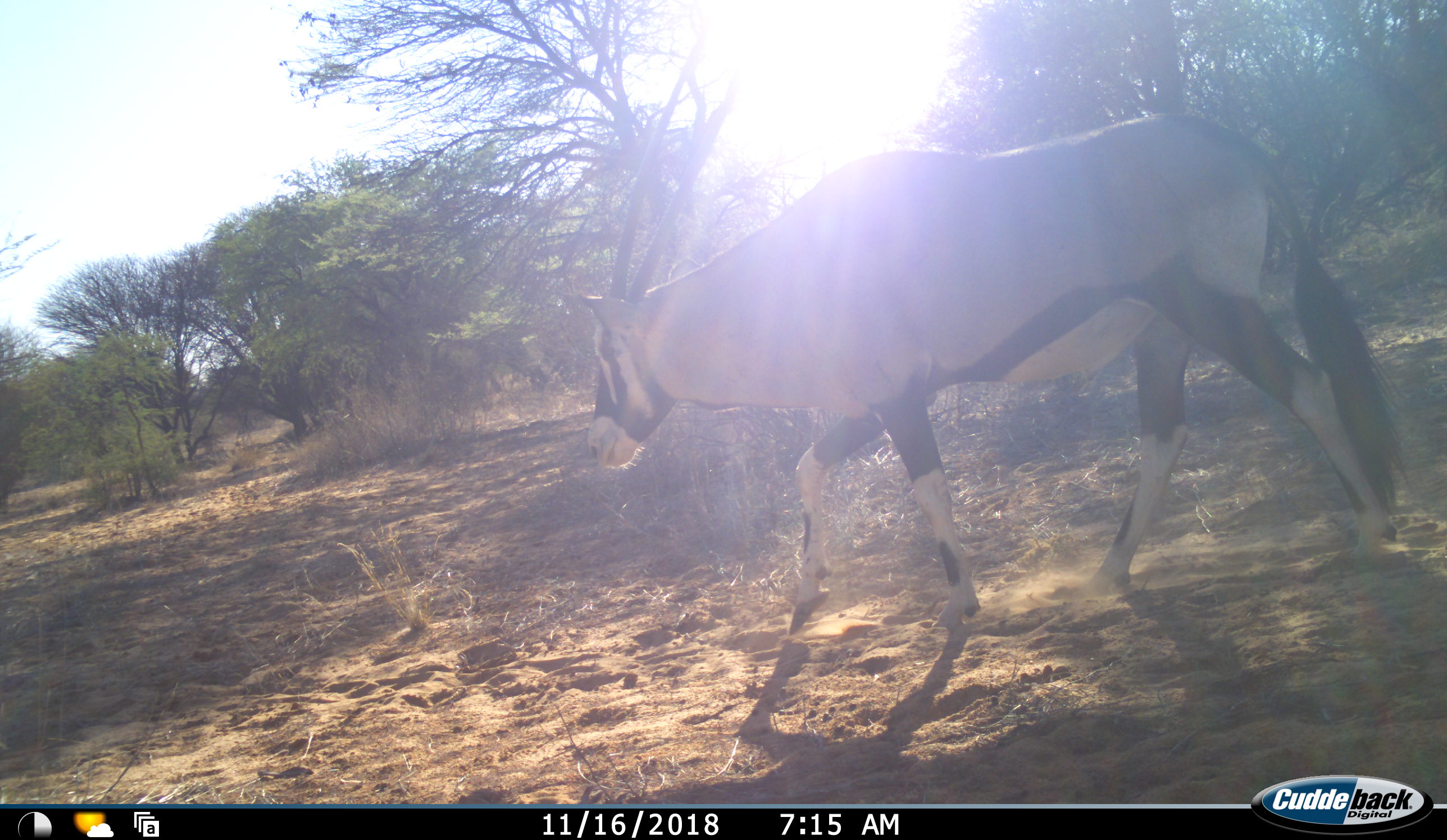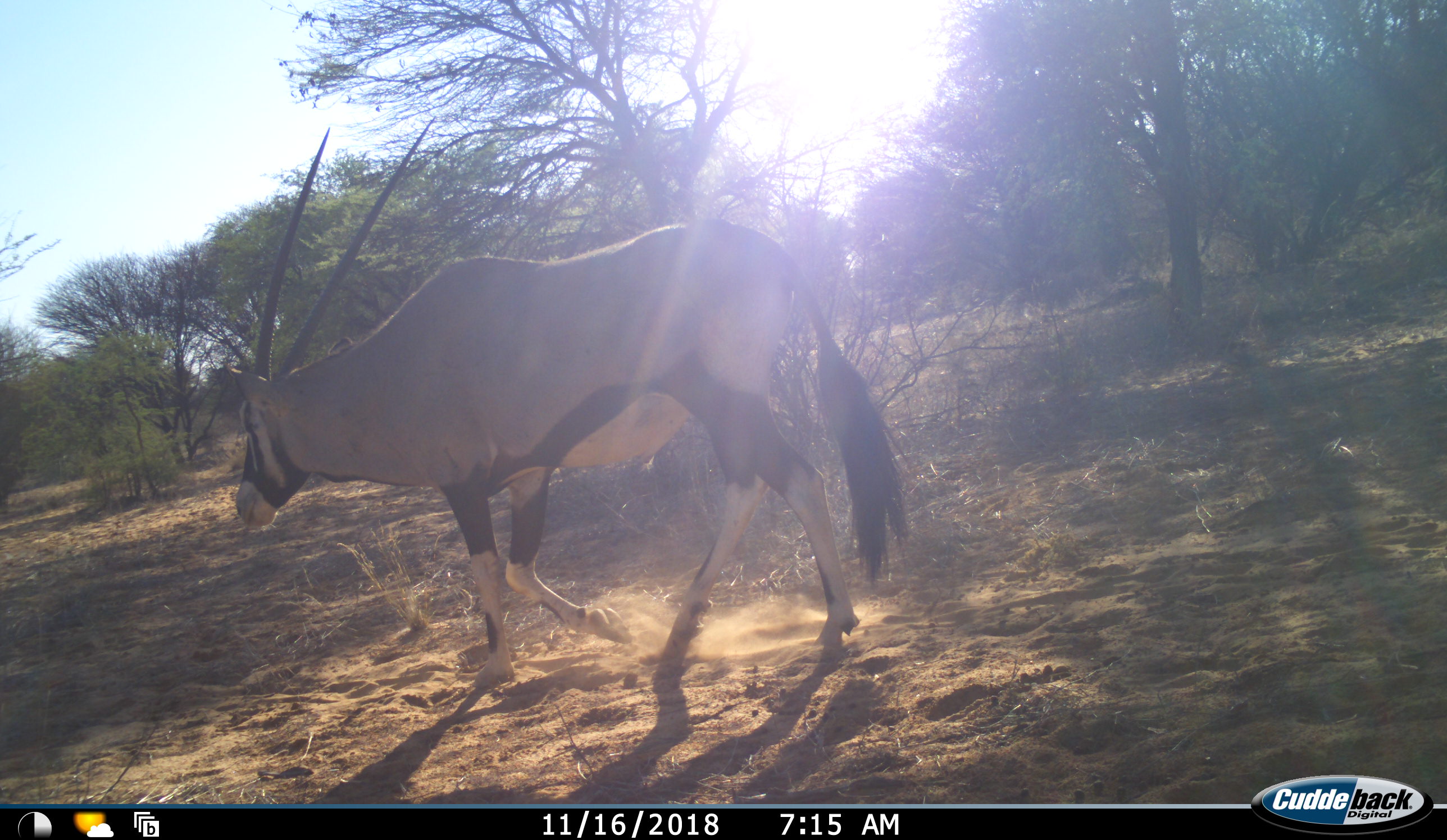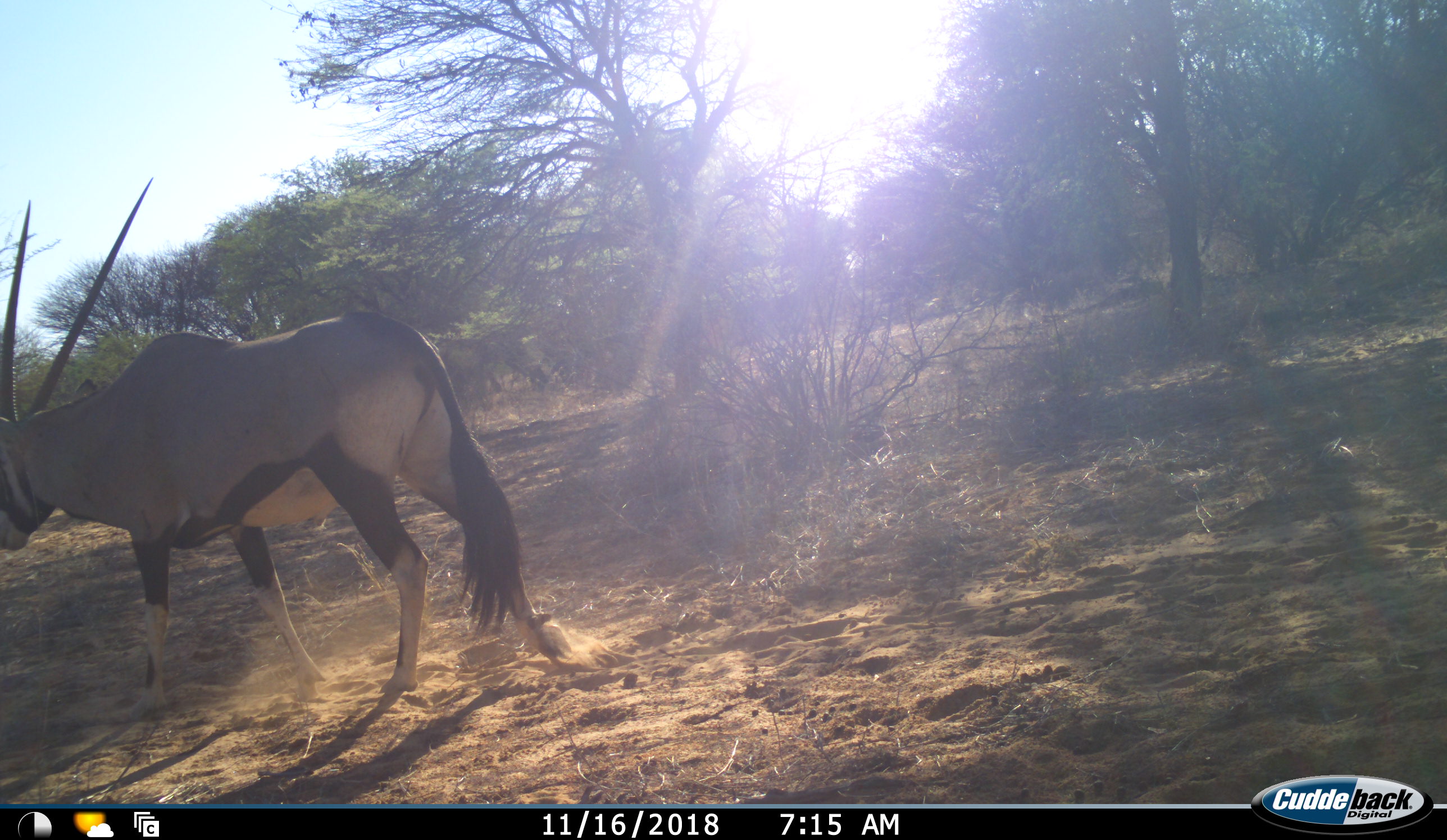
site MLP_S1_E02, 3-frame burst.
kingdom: Animalia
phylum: Chordata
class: Mammalia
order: Artiodactyla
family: Bovidae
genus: Oryx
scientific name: Oryx gazella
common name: gemsbok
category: oryx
Oryx (gemsbok) (Oryx gazella), count 1. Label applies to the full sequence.